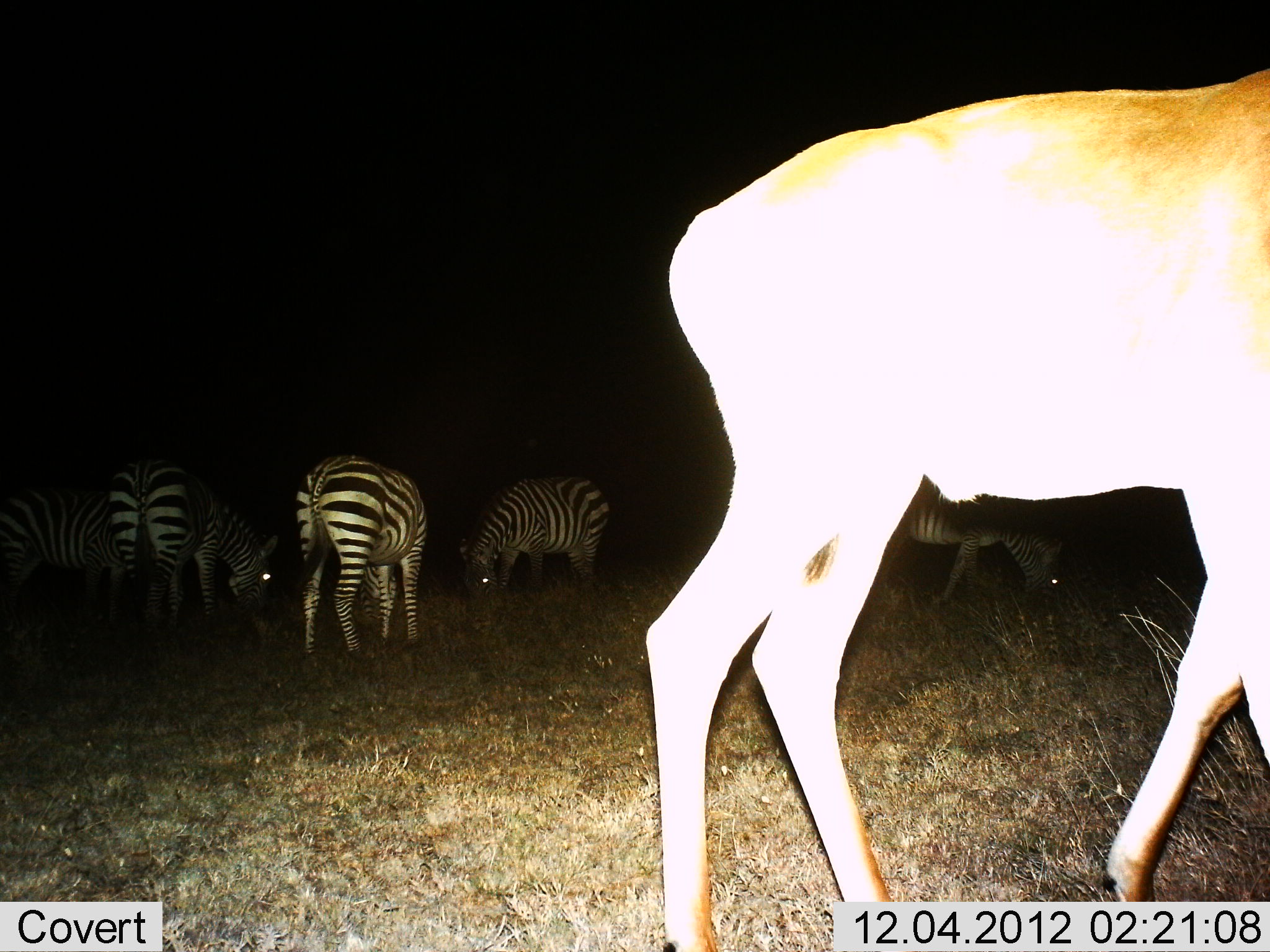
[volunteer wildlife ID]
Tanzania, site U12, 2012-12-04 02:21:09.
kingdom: Animalia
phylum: Chordata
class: Mammalia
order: Artiodactyla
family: Bovidae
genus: Alcelaphus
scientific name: Alcelaphus buselaphus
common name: hartebeest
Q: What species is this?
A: Hartebeest (Alcelaphus buselaphus).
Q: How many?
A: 1.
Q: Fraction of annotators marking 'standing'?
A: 62%.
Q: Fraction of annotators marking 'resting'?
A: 0%.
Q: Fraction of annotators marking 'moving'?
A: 38%.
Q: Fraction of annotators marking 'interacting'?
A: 0%.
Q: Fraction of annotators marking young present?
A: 0%.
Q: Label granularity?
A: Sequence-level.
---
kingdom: Animalia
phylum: Chordata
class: Mammalia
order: Perissodactyla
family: Equidae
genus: Equus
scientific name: Equus quagga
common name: plains zebra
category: zebra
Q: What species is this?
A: Zebra (plains zebra) (Equus quagga).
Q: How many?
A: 5.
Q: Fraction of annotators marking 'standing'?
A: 46%.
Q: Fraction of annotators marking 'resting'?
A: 0%.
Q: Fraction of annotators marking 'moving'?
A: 0%.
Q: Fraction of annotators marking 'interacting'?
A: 0%.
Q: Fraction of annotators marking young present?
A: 0%.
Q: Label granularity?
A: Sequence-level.